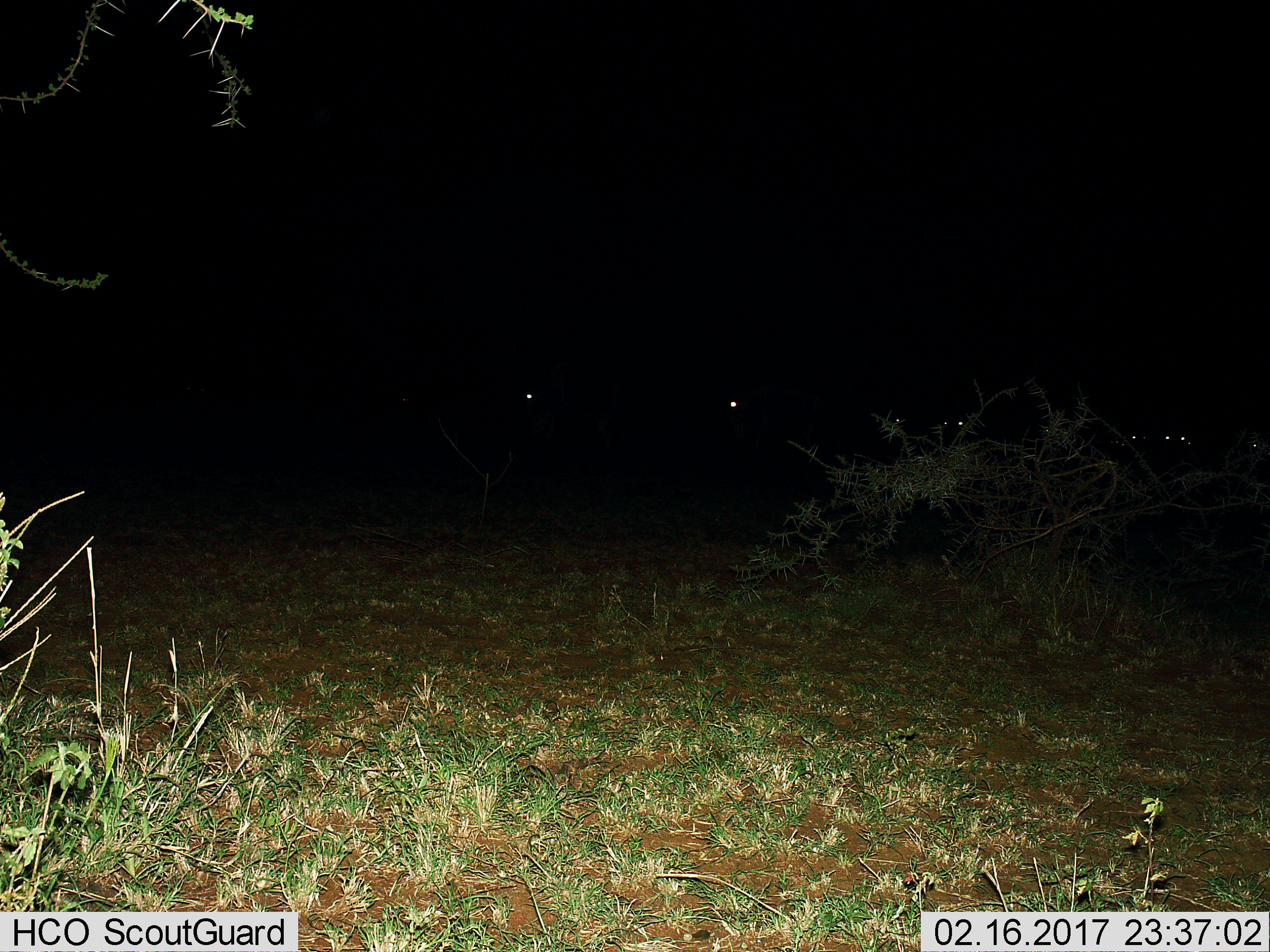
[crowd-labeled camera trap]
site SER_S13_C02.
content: unidentified animal